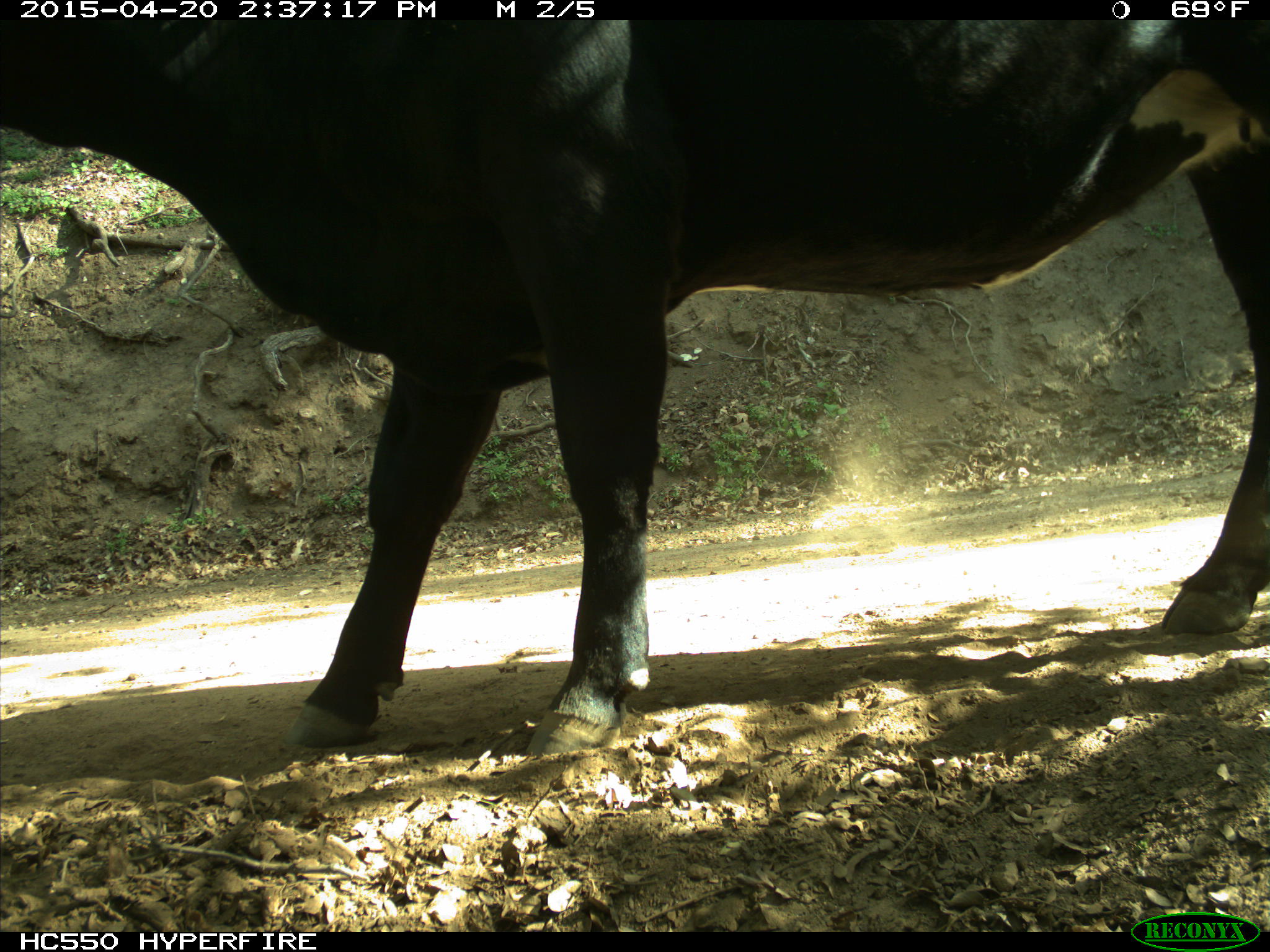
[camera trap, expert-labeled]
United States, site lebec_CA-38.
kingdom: Animalia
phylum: Chordata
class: Mammalia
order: Artiodactyla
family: Bovidae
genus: Bos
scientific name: Bos taurus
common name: domestic cow